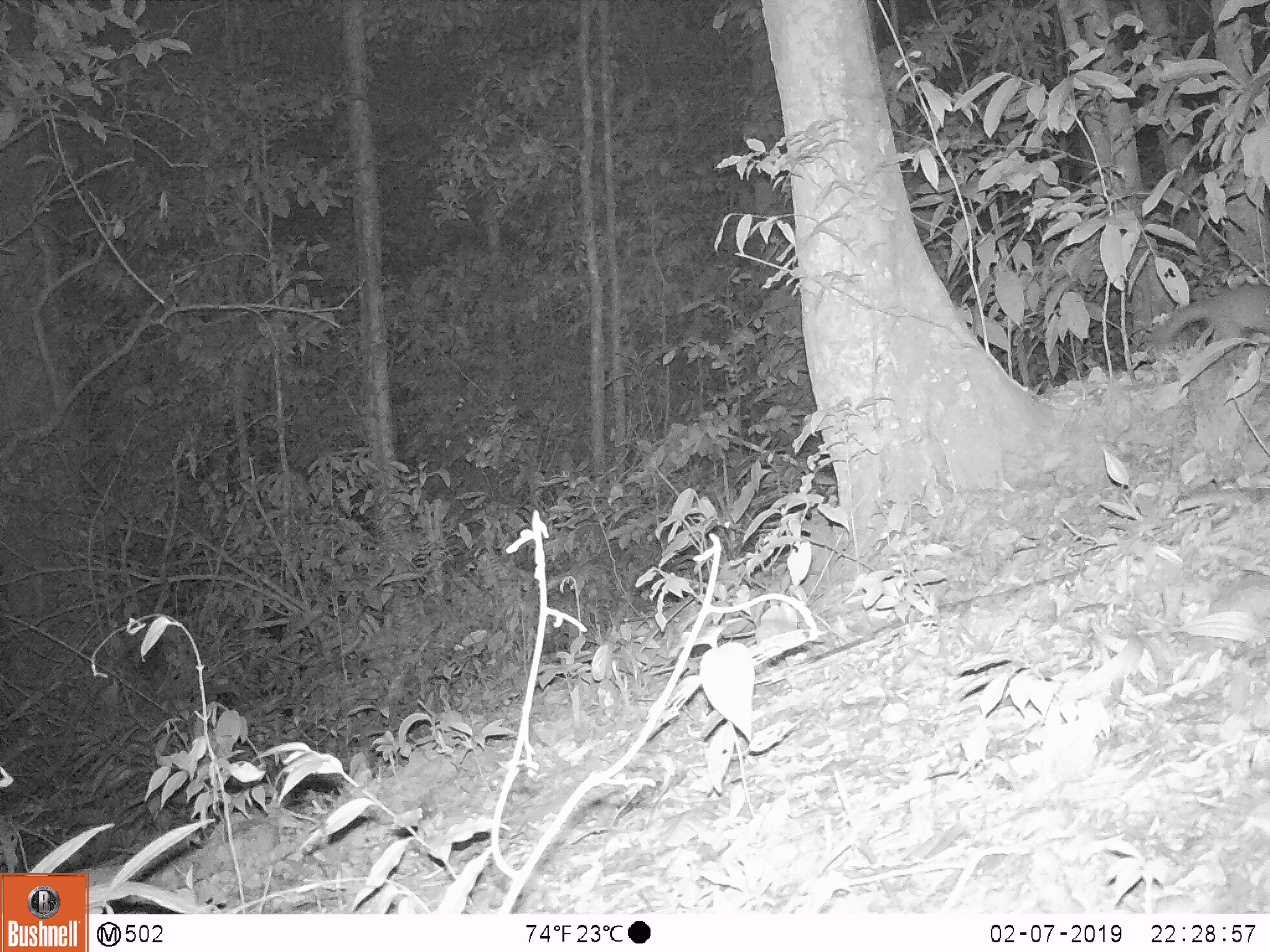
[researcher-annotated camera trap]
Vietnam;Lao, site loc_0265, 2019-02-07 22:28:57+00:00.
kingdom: Animalia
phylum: Chordata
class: Mammalia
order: Carnivora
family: Mustelidae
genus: Melogale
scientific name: Melogale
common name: ferret badger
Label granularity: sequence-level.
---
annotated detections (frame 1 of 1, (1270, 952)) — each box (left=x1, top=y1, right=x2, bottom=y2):
ferret badger: (left=1148, top=283, right=1268, bottom=350)